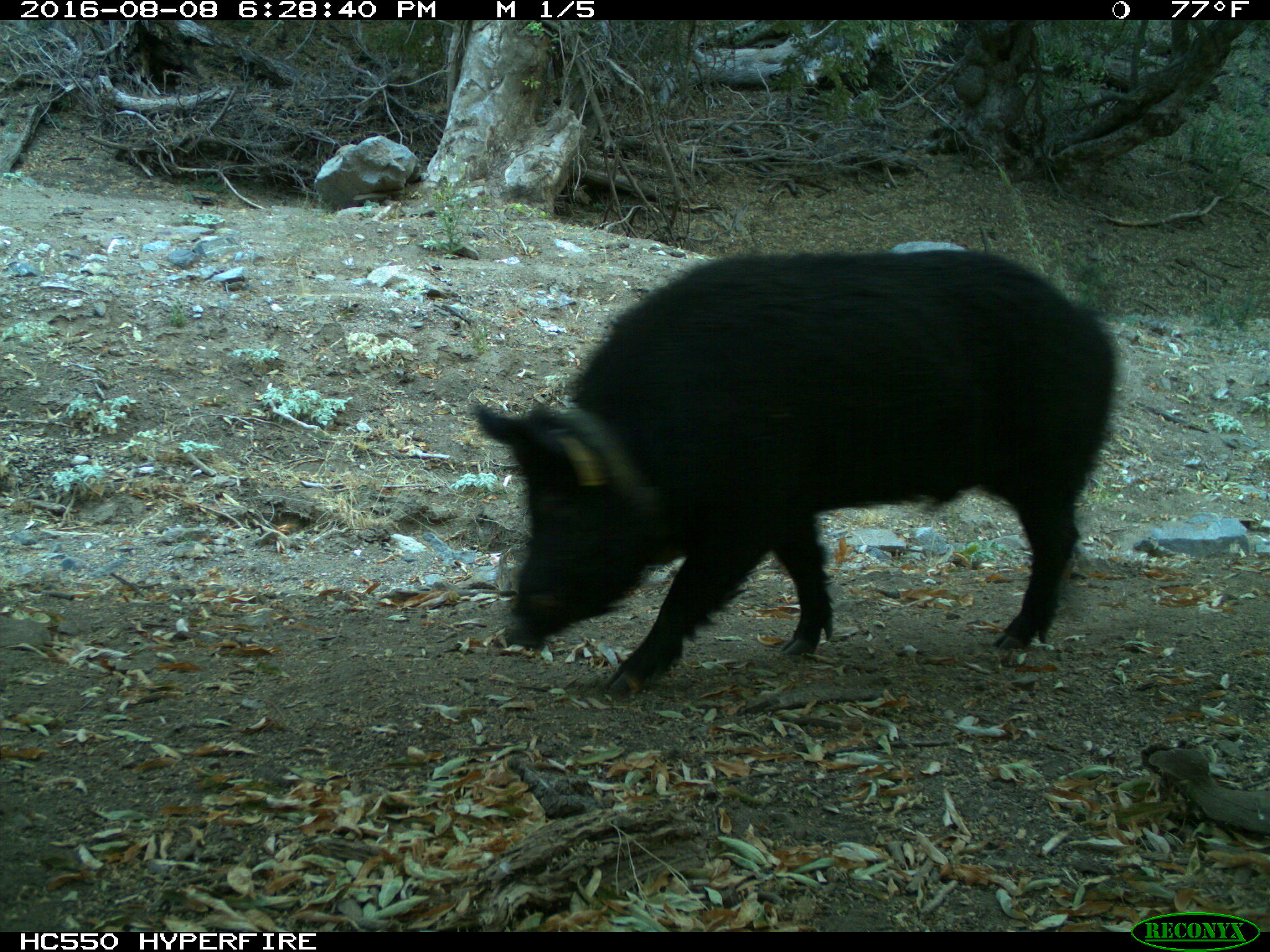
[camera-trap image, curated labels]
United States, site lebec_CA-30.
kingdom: Animalia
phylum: Chordata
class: Mammalia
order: Artiodactyla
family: Suidae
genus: Sus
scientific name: Sus scrofa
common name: wild boar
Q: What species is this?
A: Sus scrofa (wild boar).